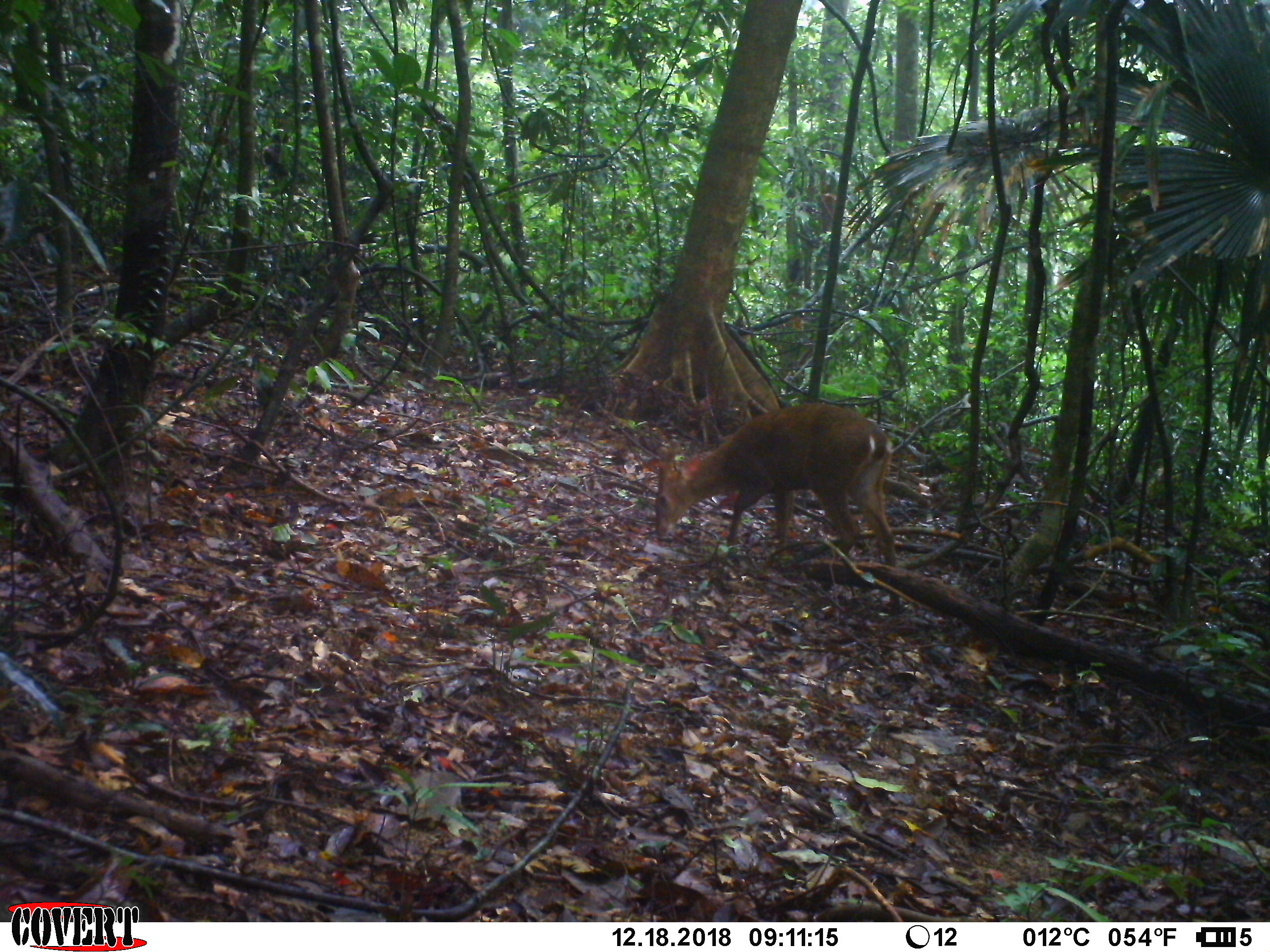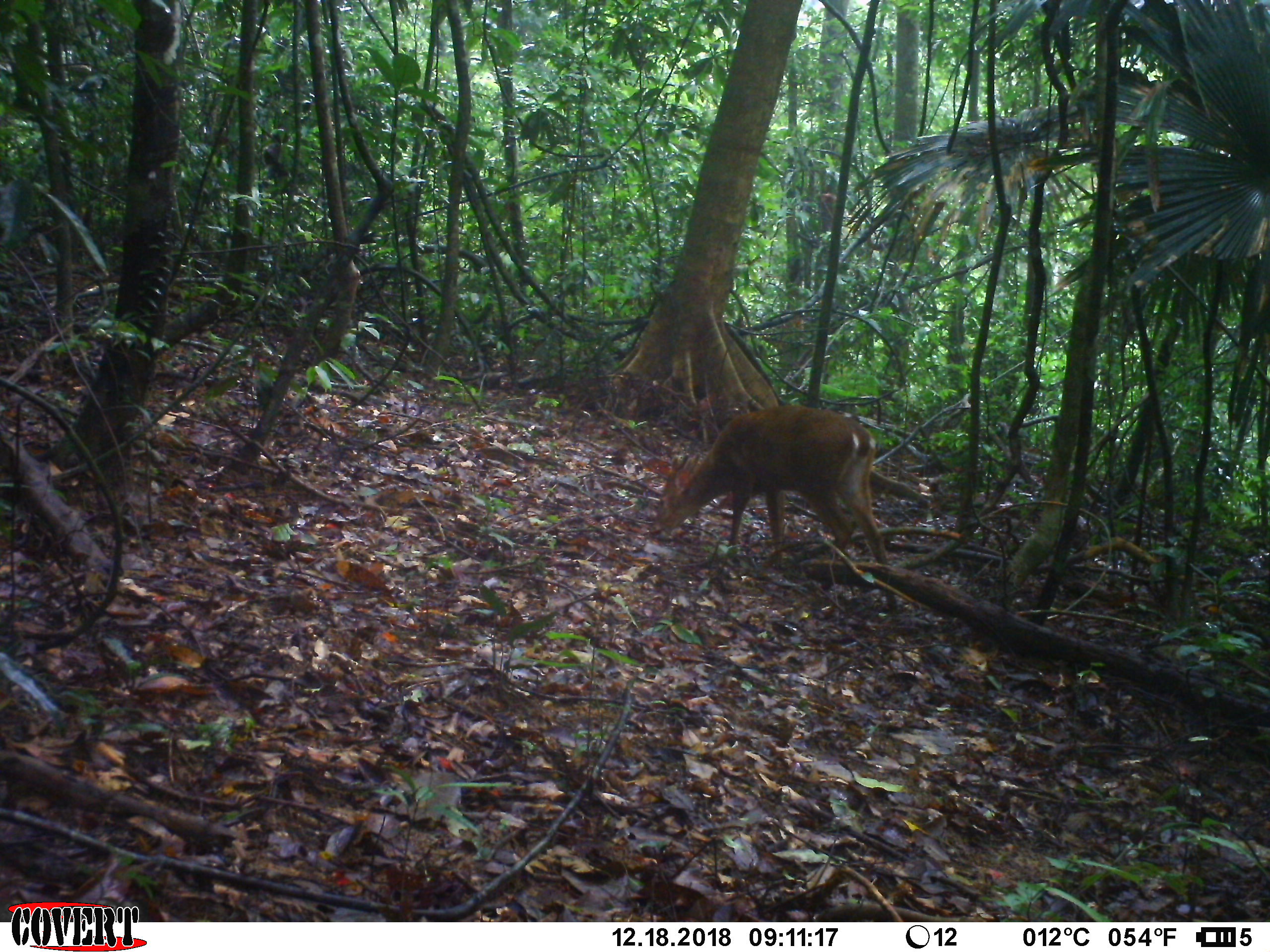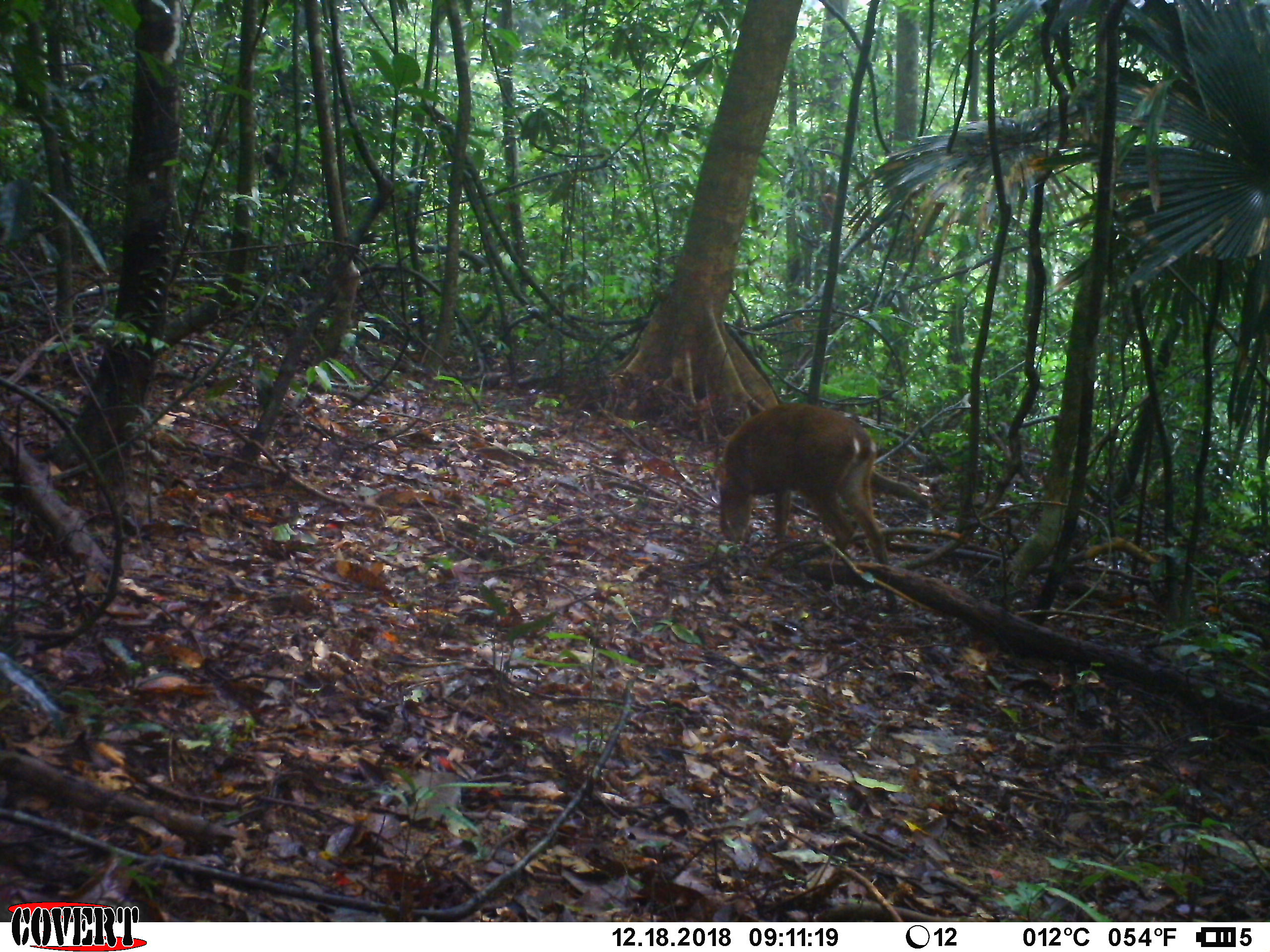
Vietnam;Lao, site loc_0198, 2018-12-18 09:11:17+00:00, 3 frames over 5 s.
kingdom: Animalia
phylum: Chordata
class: Mammalia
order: Artiodactyla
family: Cervidae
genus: Muntiacus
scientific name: Muntiacus vuquangensis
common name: large-antlered muntjac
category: large antlered muntjac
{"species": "large antlered muntjac (large-antlered muntjac) (Muntiacus vuquangensis)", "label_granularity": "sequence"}